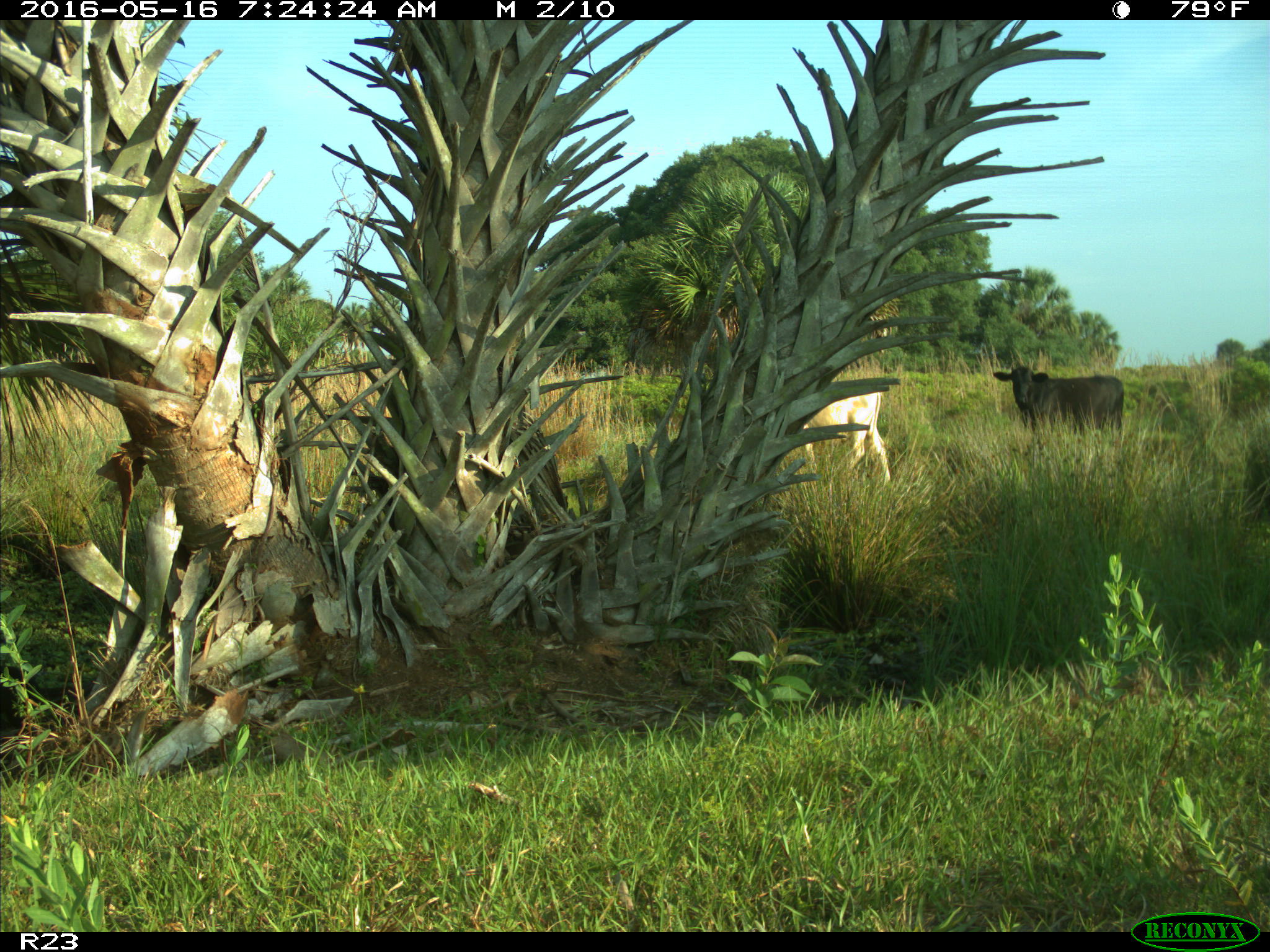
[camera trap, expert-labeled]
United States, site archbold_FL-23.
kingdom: Animalia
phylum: Chordata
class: Mammalia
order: Artiodactyla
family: Bovidae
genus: Bos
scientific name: Bos taurus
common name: domestic cow